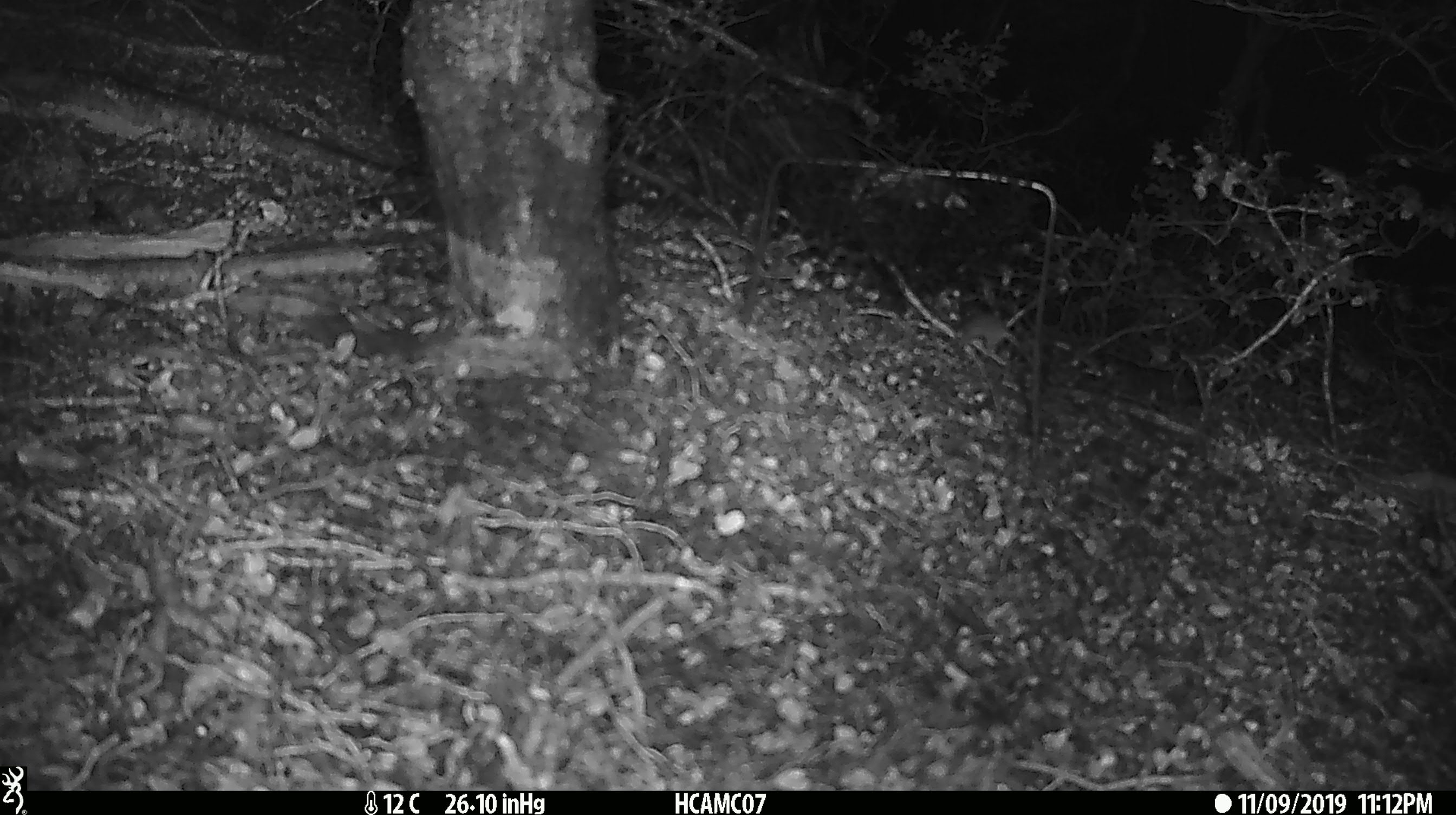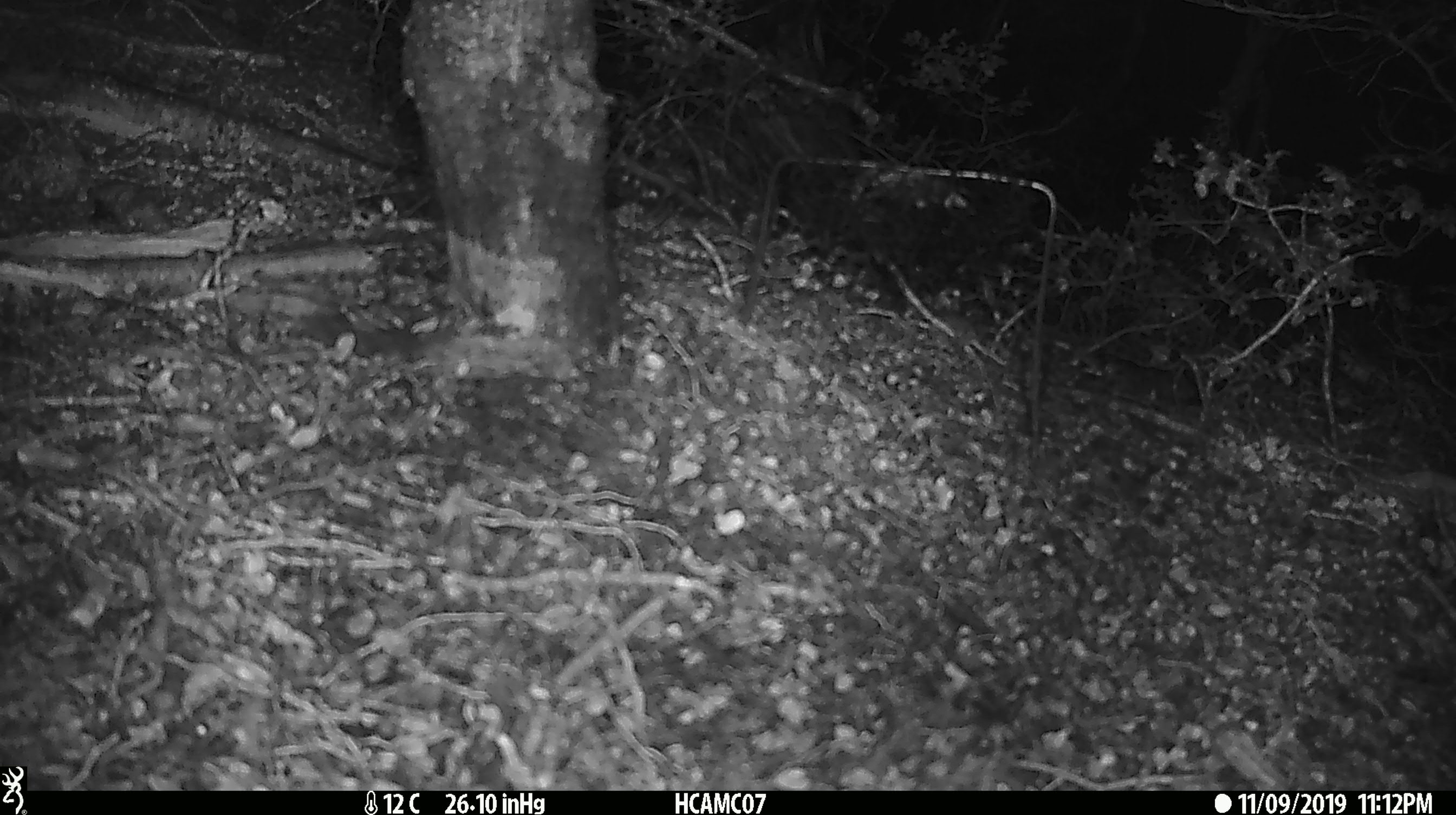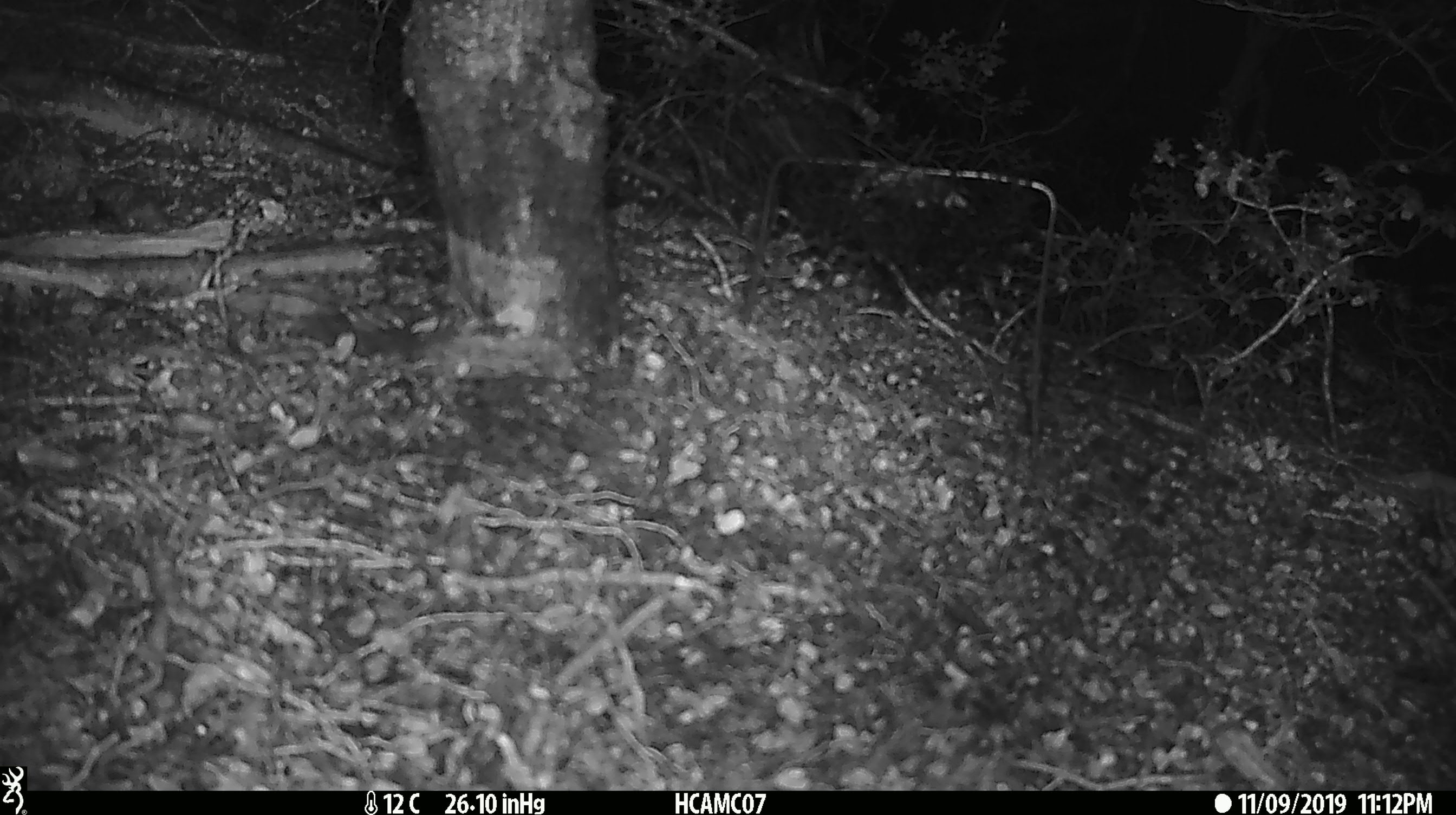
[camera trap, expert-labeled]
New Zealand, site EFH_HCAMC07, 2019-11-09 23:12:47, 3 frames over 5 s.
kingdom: Animalia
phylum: Chordata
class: Mammalia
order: Rodentia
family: Muridae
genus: Mus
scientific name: Mus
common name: mouse